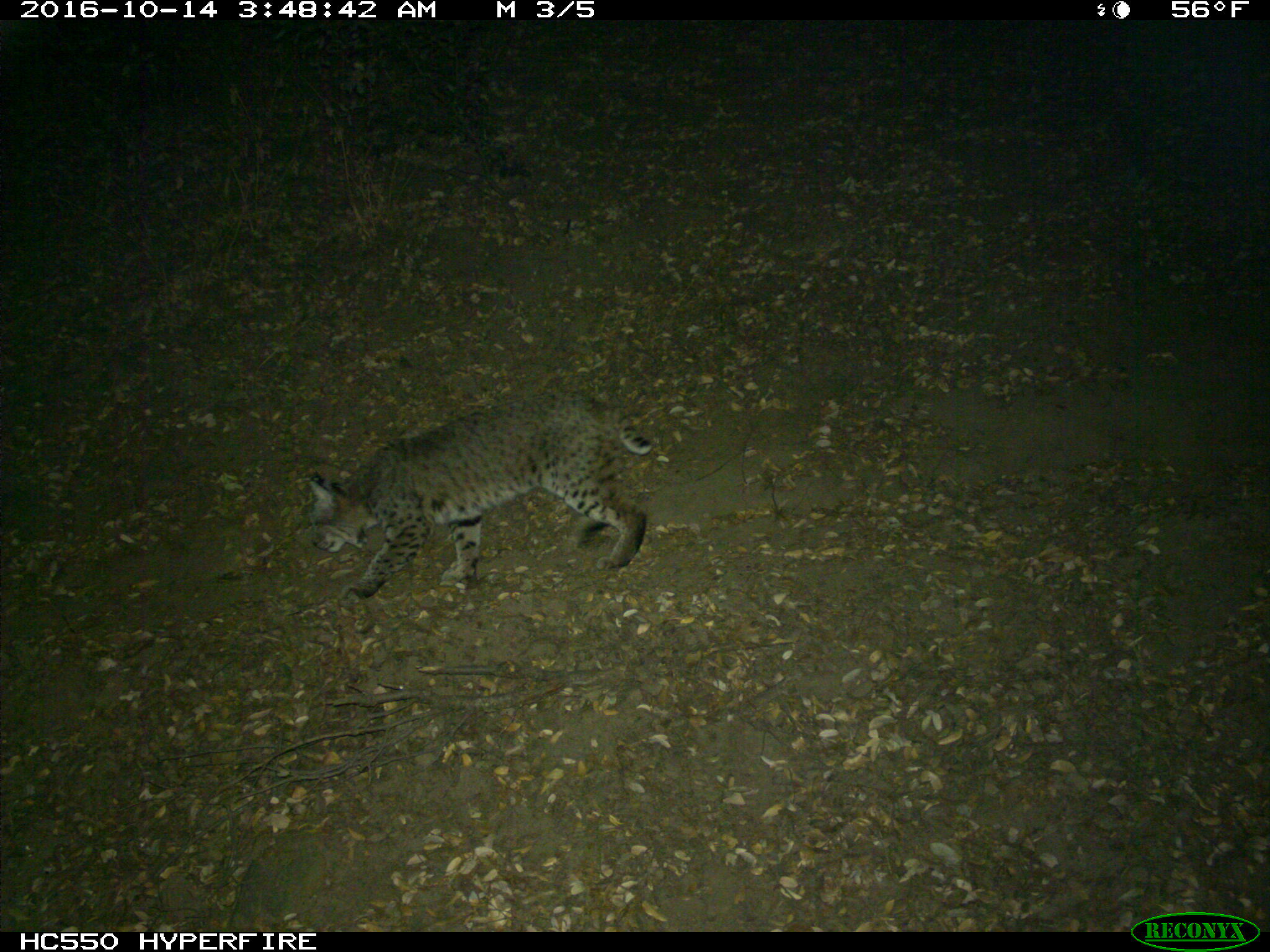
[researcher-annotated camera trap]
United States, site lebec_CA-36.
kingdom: Animalia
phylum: Chordata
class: Mammalia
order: Carnivora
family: Felidae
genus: Lynx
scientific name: Lynx rufus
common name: bobcat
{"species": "Lynx rufus (bobcat)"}